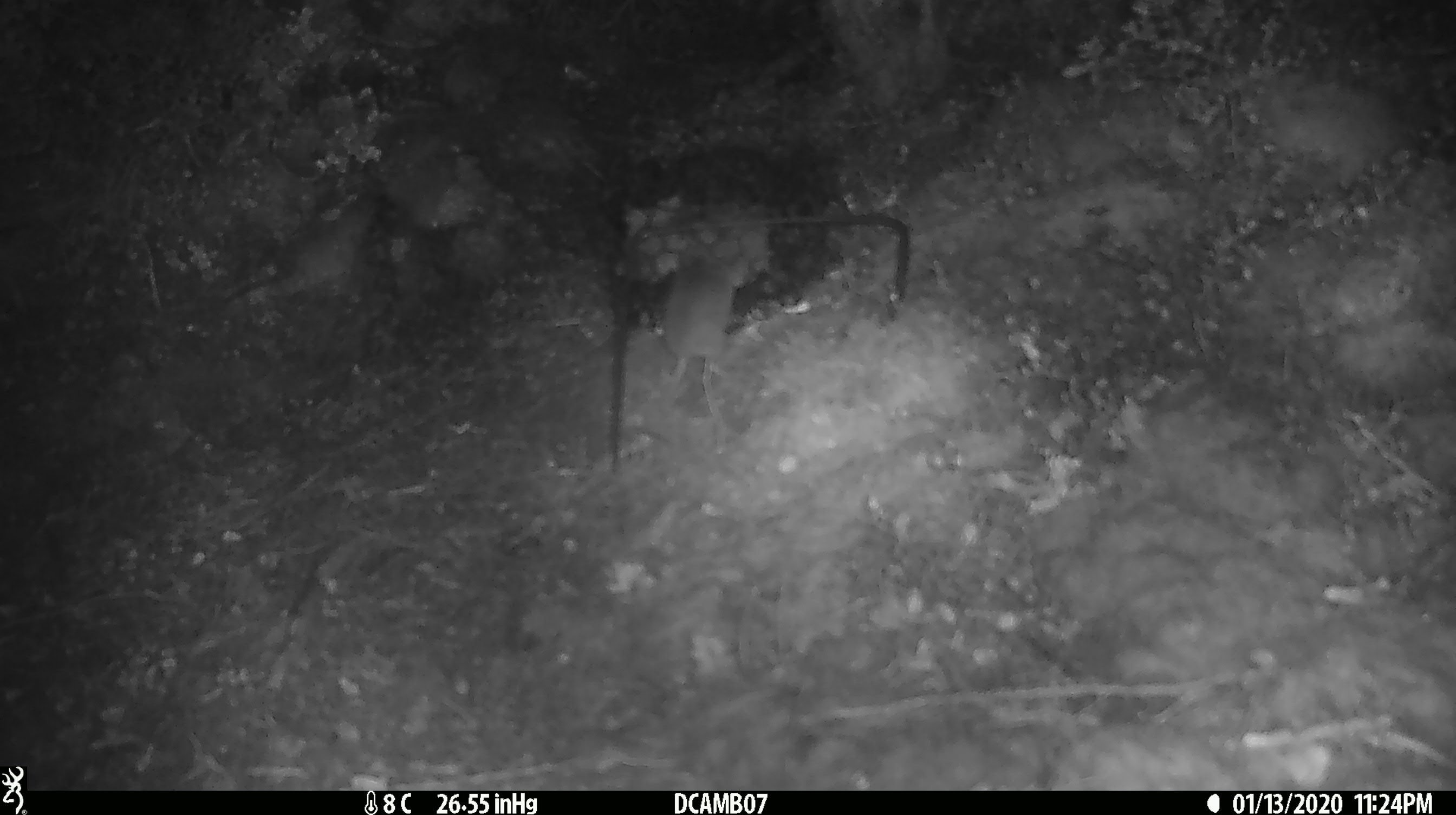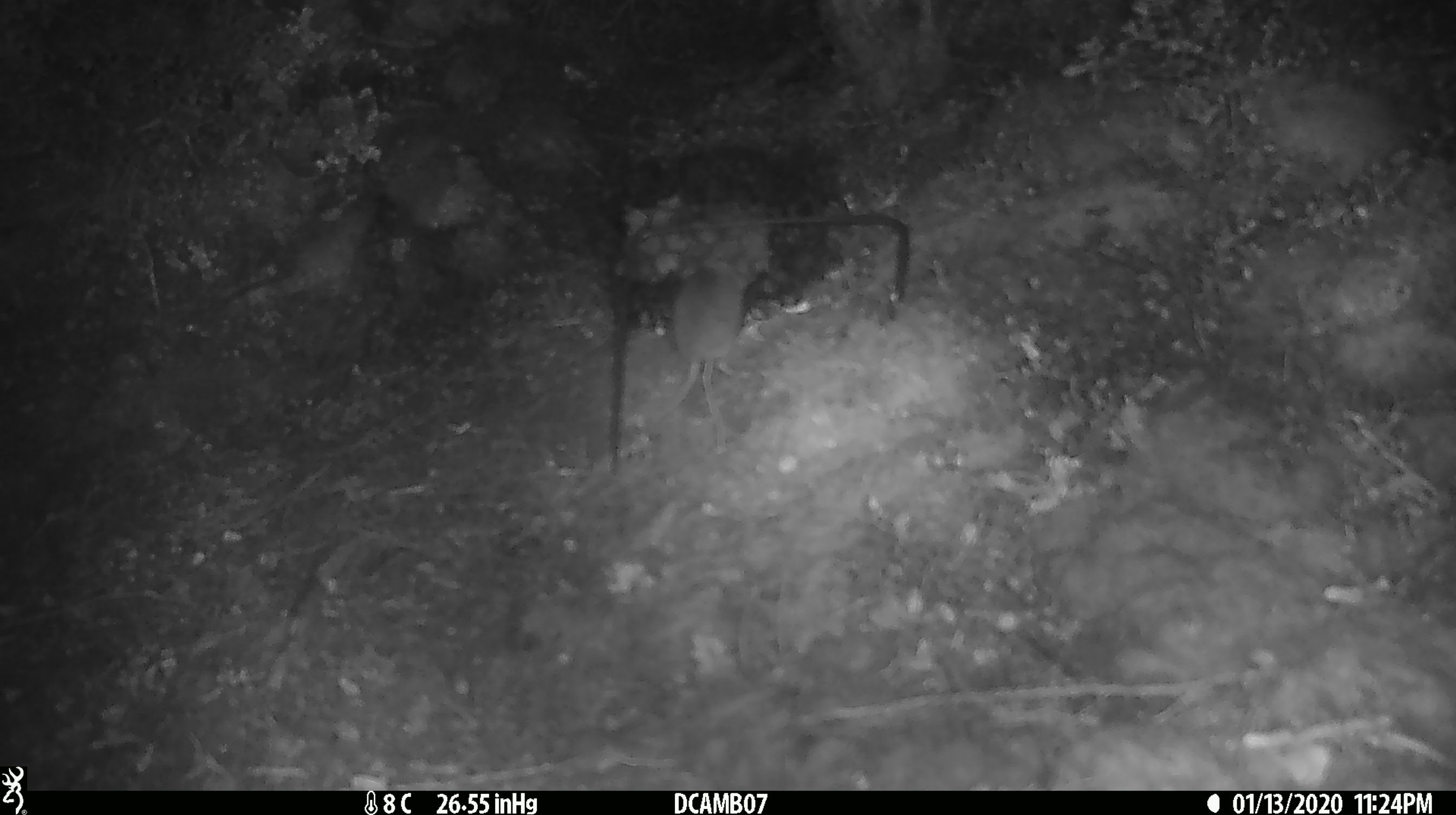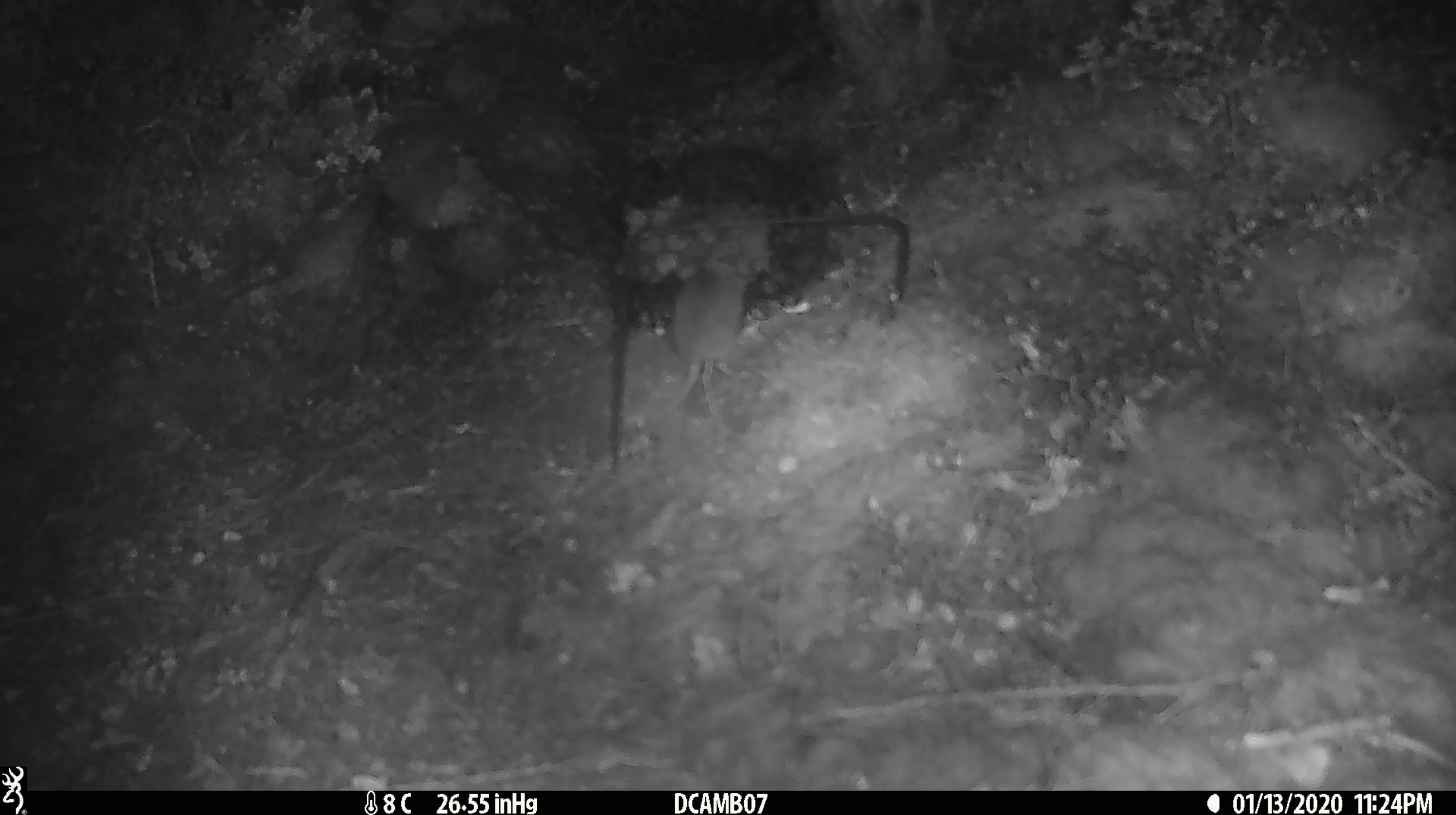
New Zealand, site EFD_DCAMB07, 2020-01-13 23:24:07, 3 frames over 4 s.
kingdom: Animalia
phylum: Chordata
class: Mammalia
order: Rodentia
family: Muridae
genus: Mus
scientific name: Mus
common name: mouse